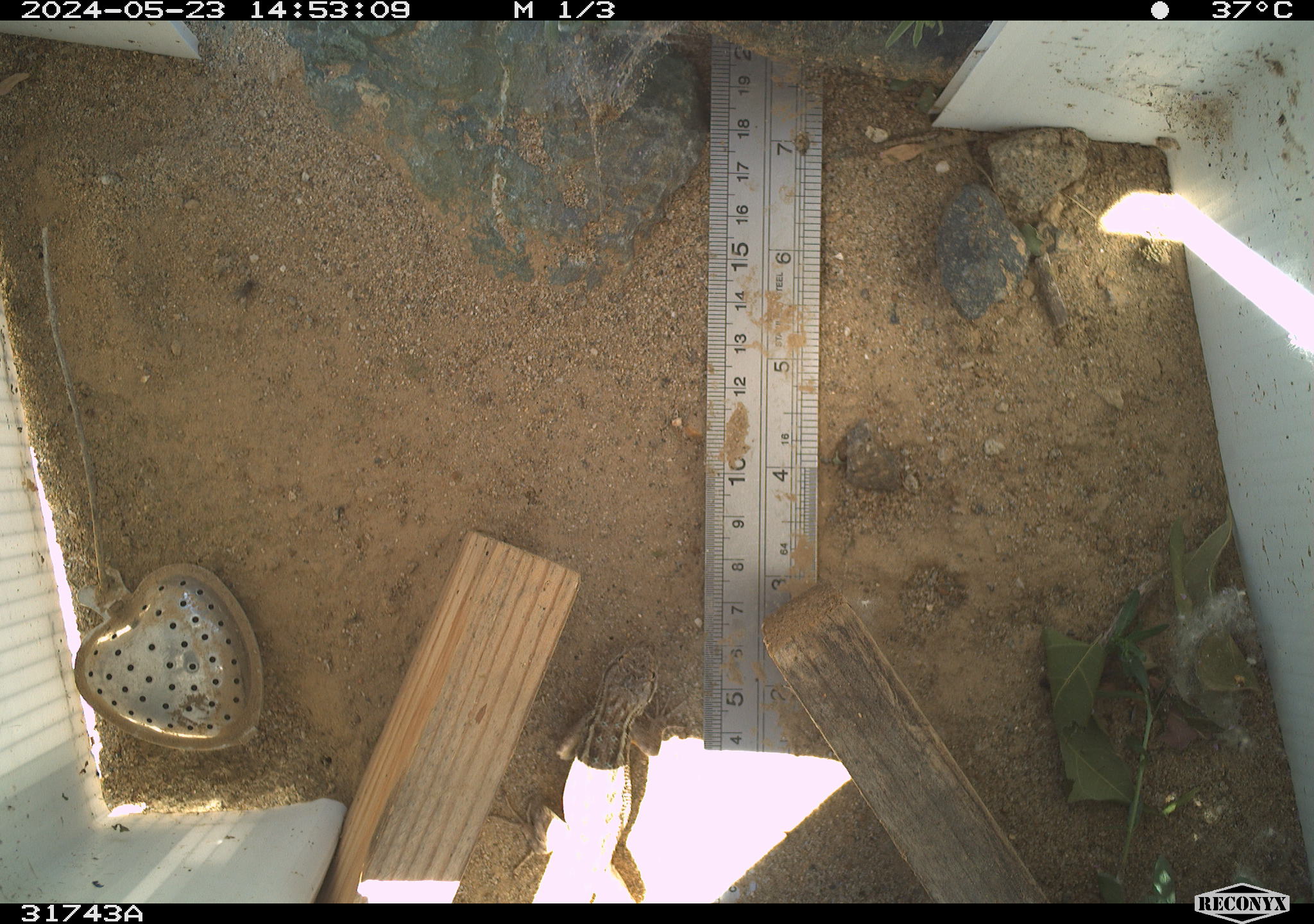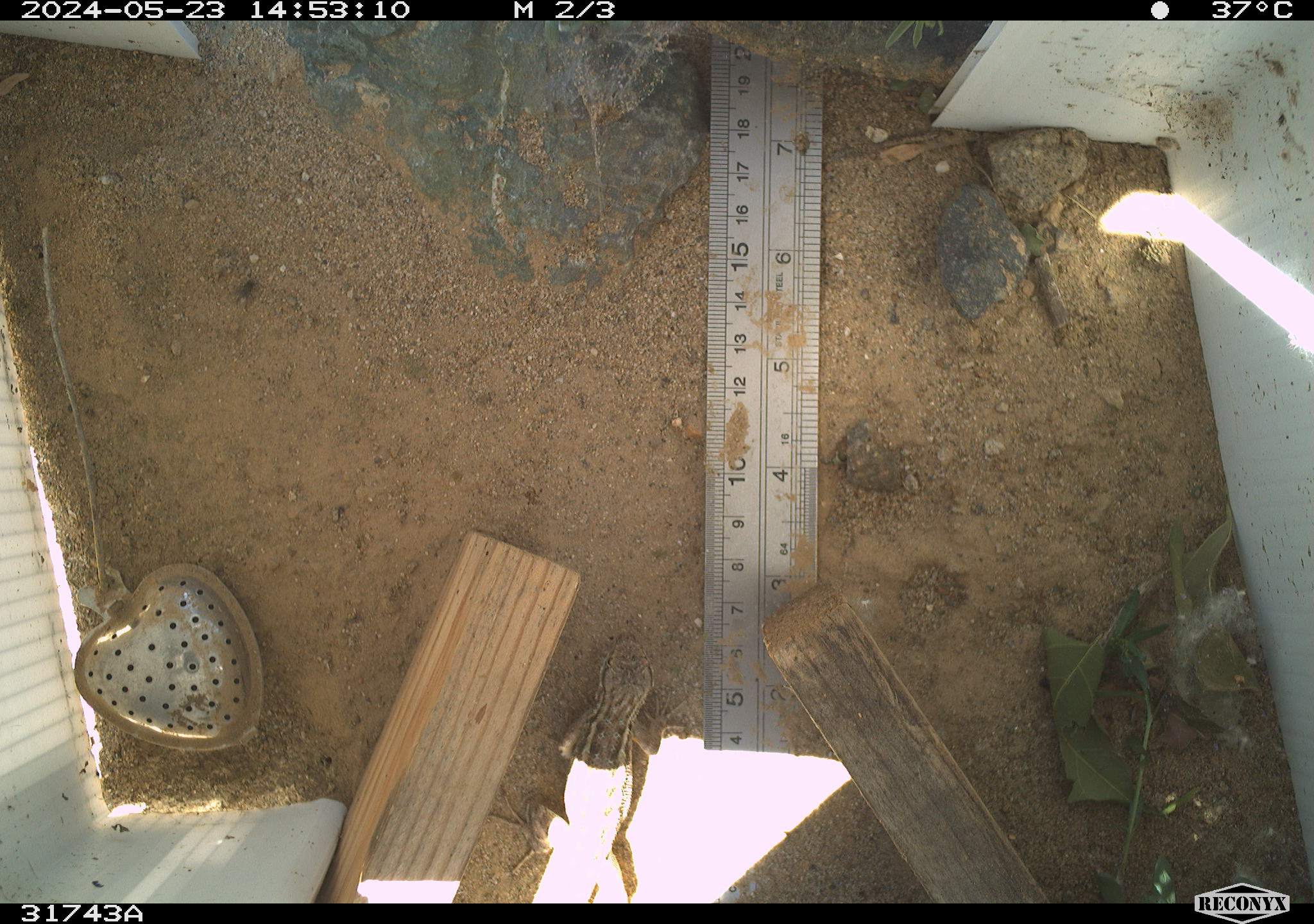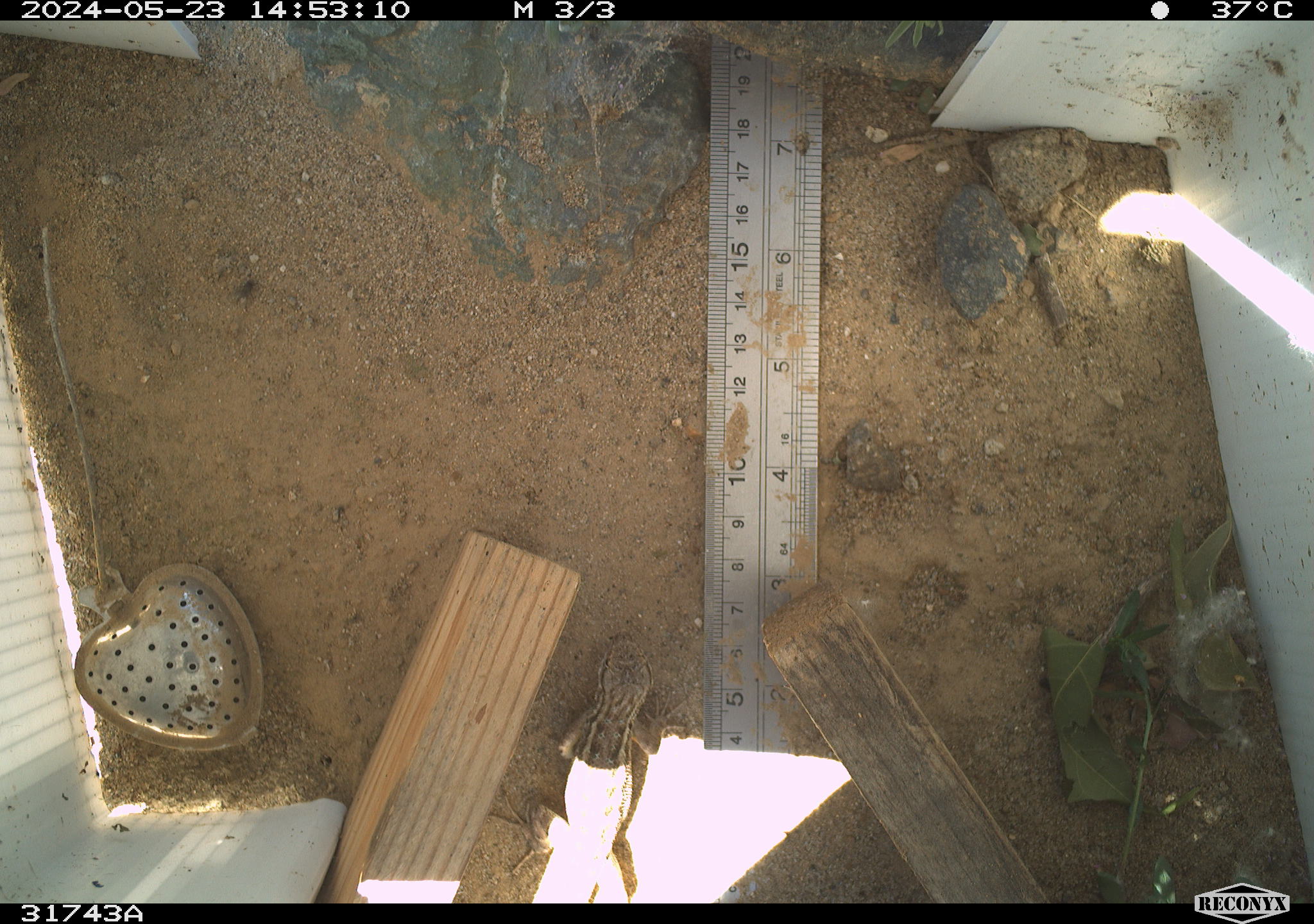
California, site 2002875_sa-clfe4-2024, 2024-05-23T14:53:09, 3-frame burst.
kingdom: Animalia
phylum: Chordata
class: Reptilia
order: Squamata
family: Phrynosomatidae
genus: Sceloporus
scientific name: Sceloporus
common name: spiny lizards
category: sceloporus species